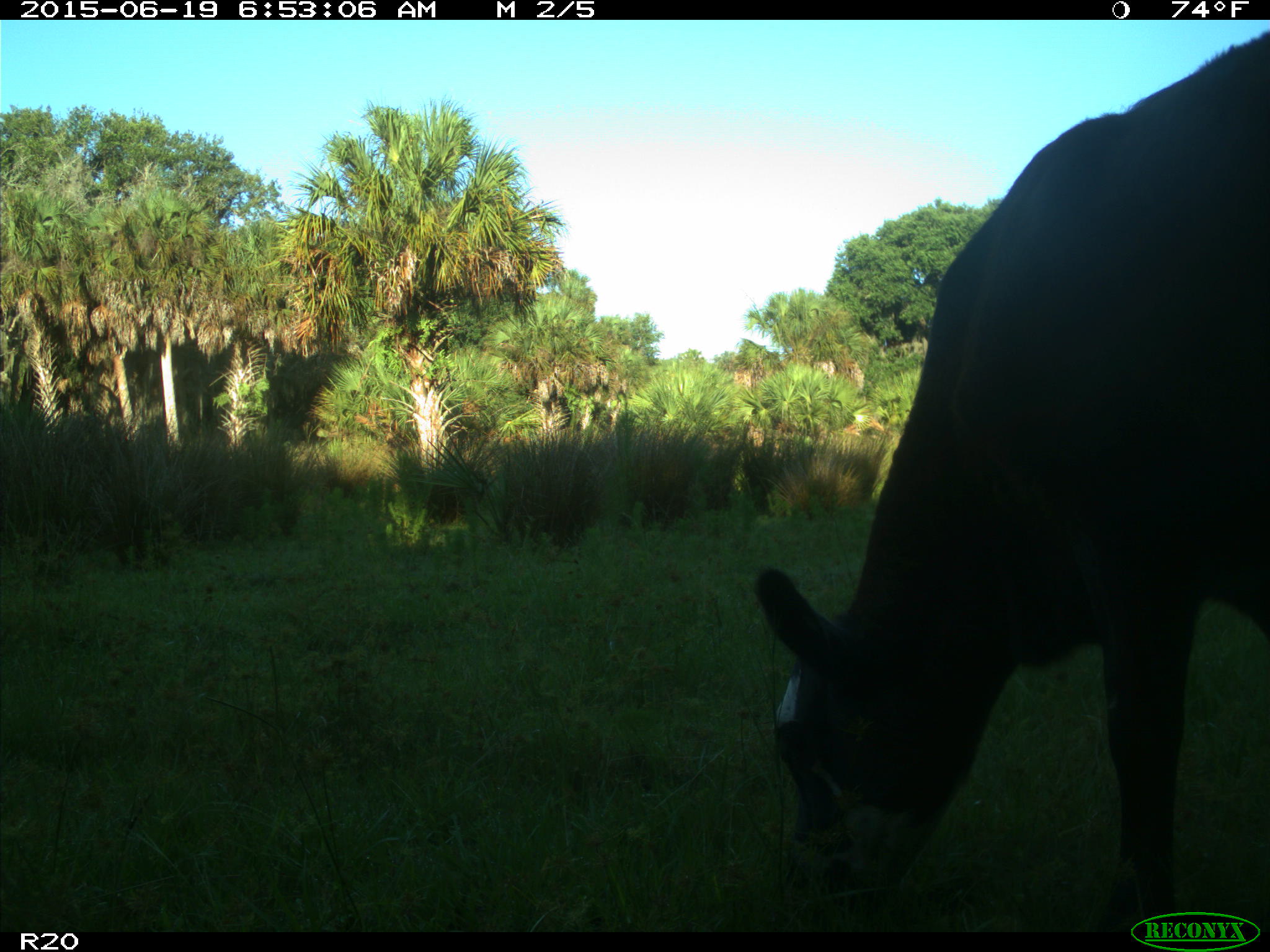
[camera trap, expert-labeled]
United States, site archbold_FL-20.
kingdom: Animalia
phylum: Chordata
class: Mammalia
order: Artiodactyla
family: Bovidae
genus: Bos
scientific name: Bos taurus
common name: domestic cow